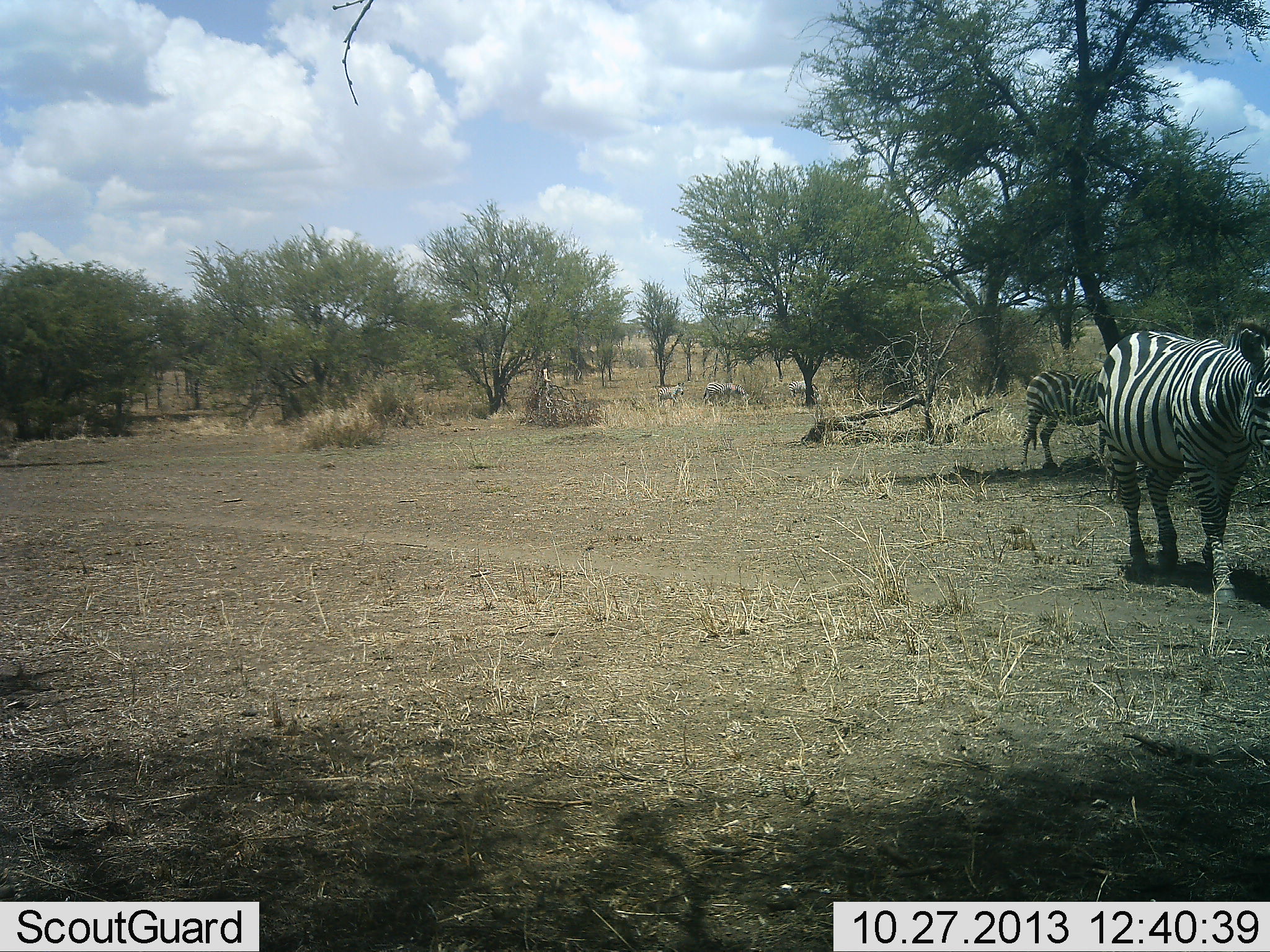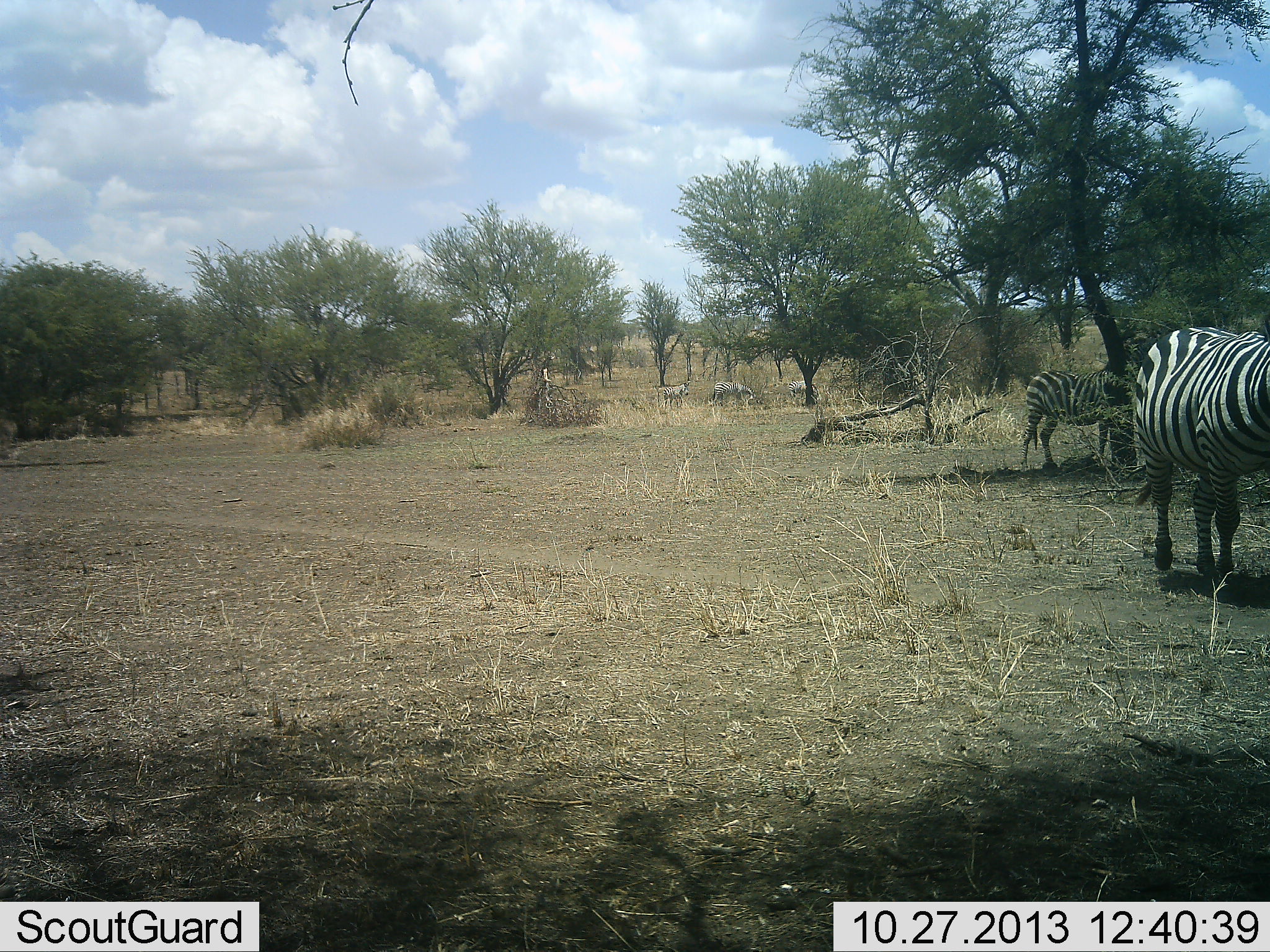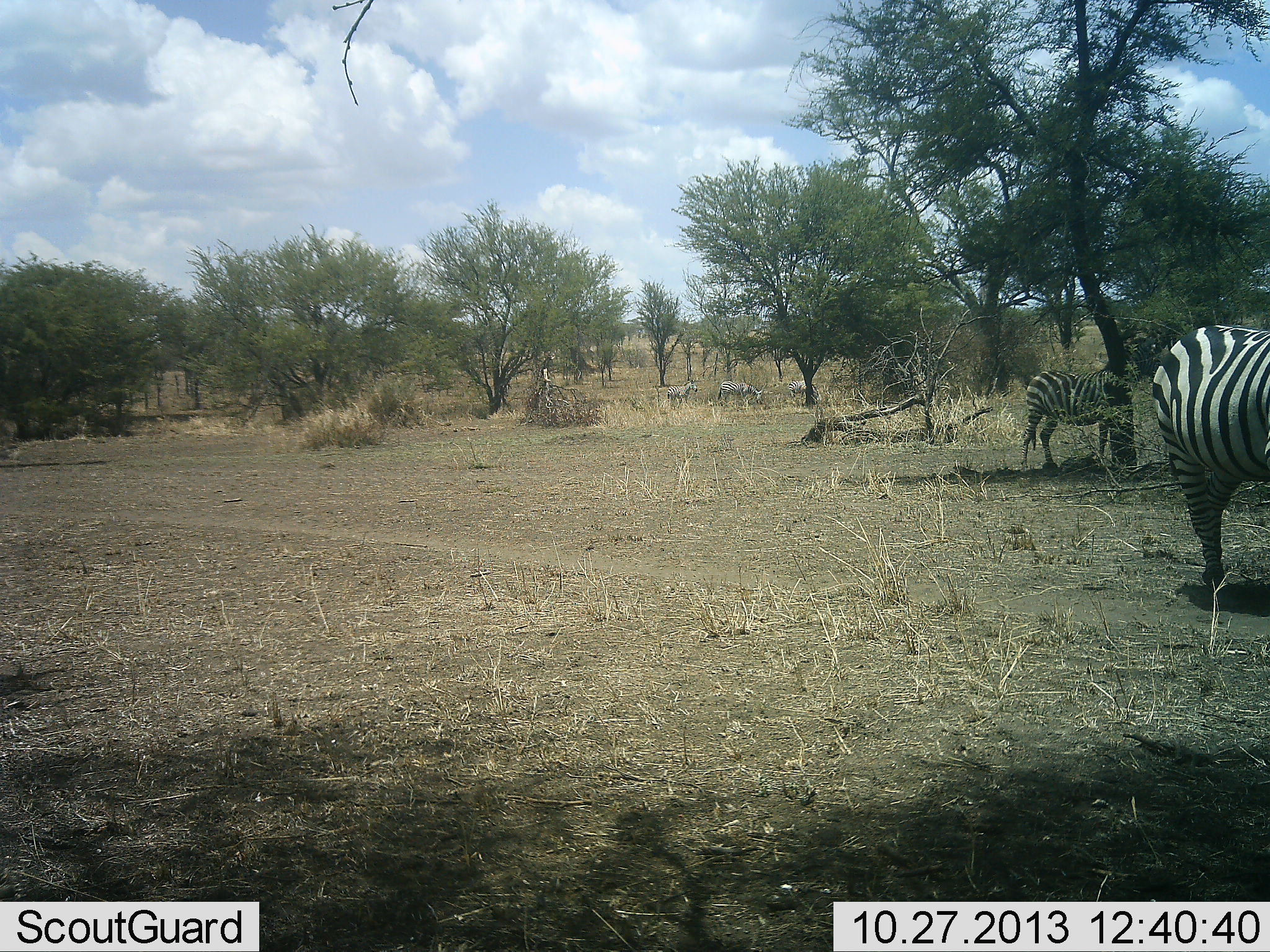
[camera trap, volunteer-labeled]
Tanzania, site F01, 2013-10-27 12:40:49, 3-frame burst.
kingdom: Animalia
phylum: Chordata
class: Mammalia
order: Perissodactyla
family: Equidae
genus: Equus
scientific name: Equus quagga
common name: plains zebra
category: zebra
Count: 5.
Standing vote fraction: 63%.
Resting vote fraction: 8%.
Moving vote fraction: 71%.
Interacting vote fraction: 0%.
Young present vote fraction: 0%.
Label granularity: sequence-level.